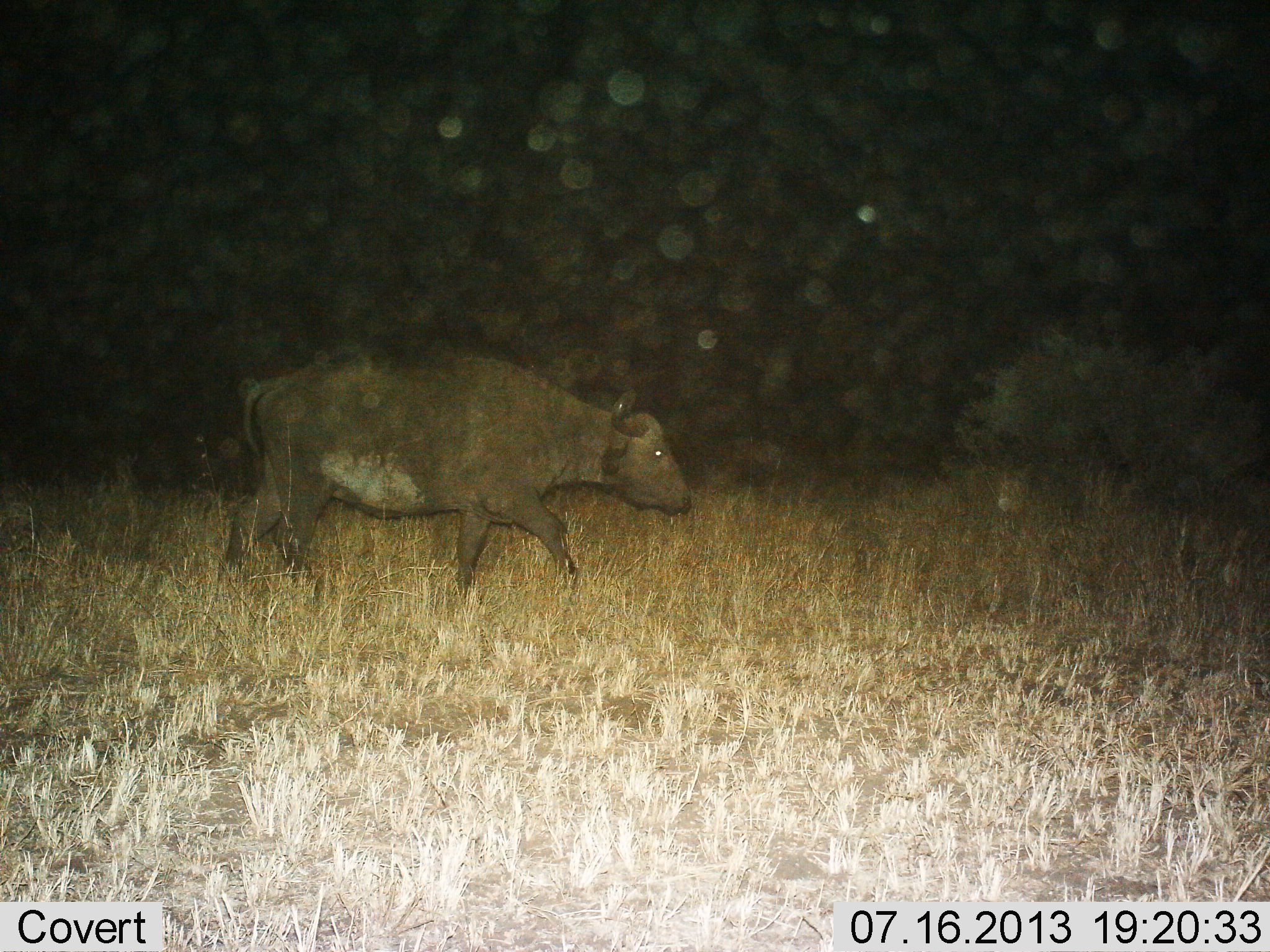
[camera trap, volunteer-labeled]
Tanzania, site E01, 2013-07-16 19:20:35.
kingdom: Animalia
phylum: Chordata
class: Mammalia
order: Artiodactyla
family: Bovidae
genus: Syncerus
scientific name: Syncerus caffer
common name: cape buffalo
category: buffalo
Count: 1.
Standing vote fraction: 15%.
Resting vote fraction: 0%.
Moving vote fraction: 89%.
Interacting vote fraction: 0%.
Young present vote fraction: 0%.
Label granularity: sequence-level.